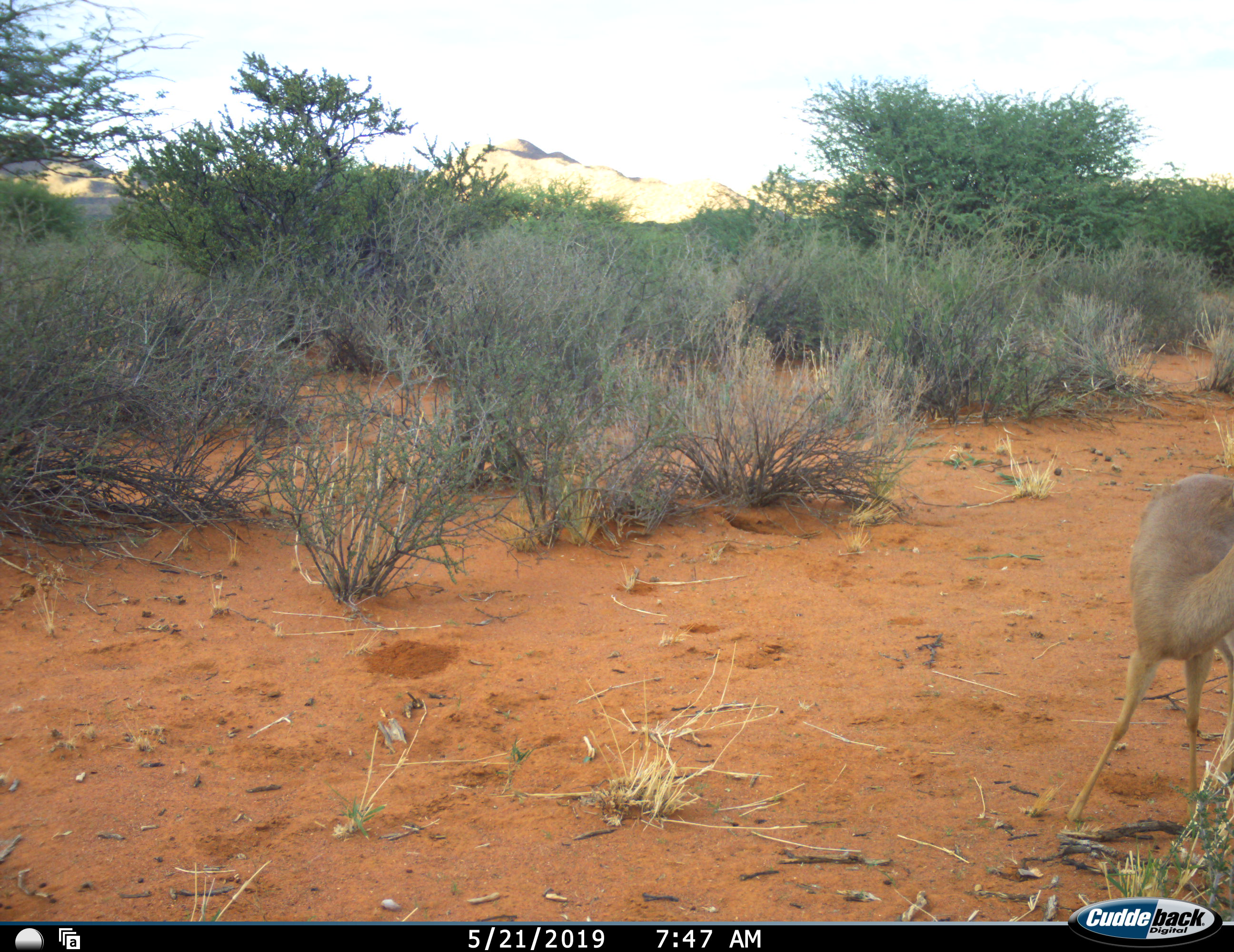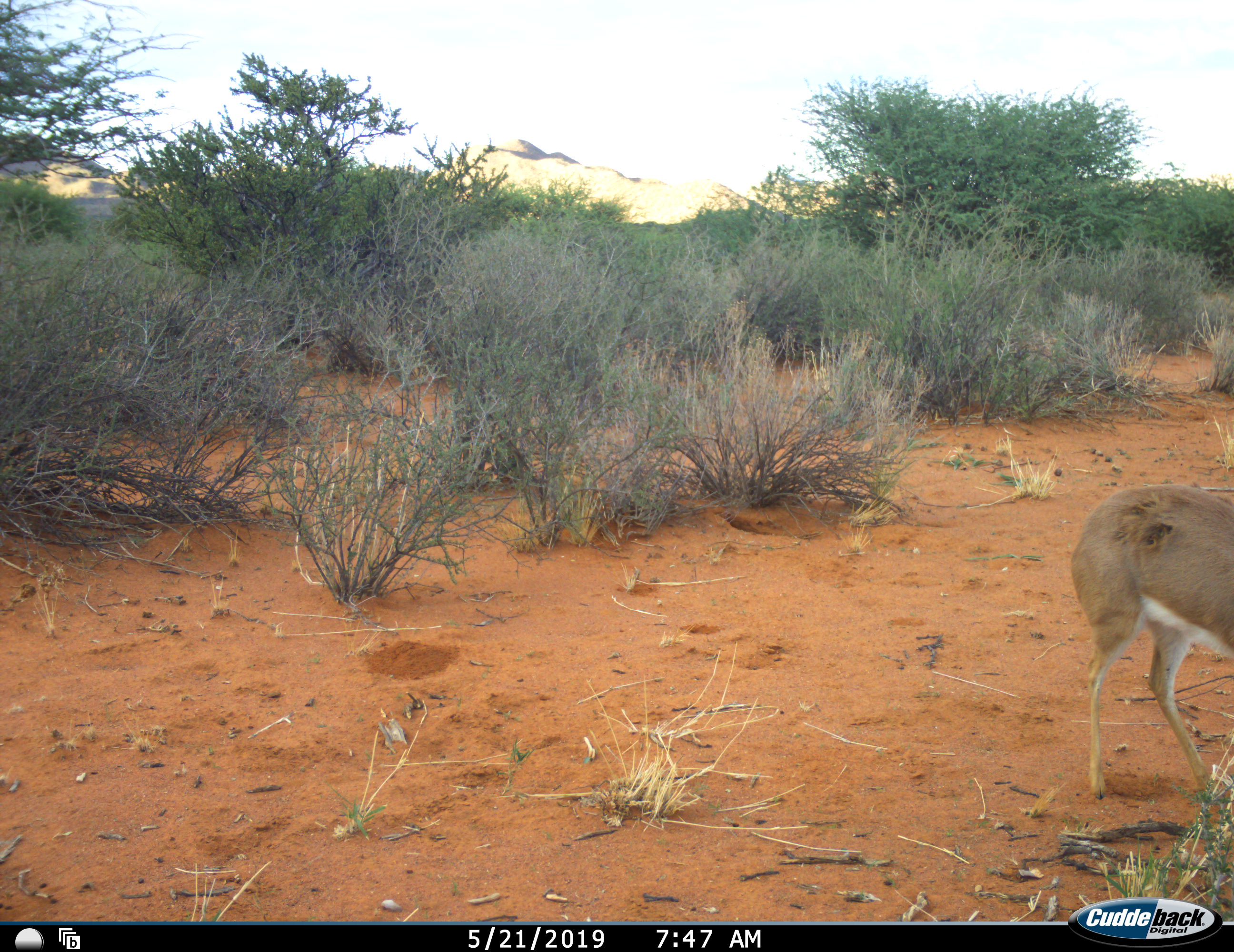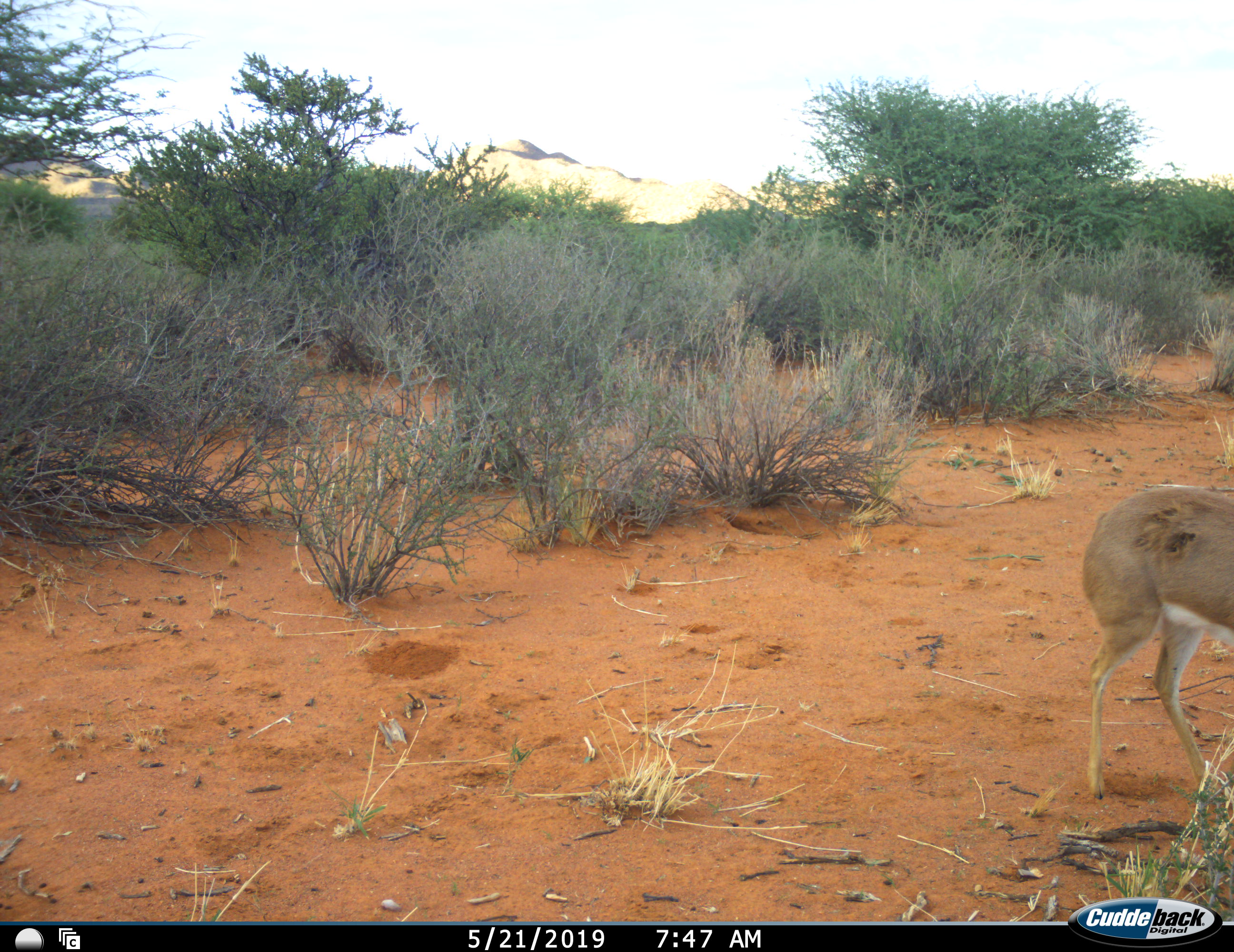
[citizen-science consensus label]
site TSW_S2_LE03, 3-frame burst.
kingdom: Animalia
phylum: Chordata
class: Mammalia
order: Artiodactyla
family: Bovidae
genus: Raphicerus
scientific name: Raphicerus campestris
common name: steenbok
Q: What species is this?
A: Steenbok (Raphicerus campestris).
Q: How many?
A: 1.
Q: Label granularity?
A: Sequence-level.